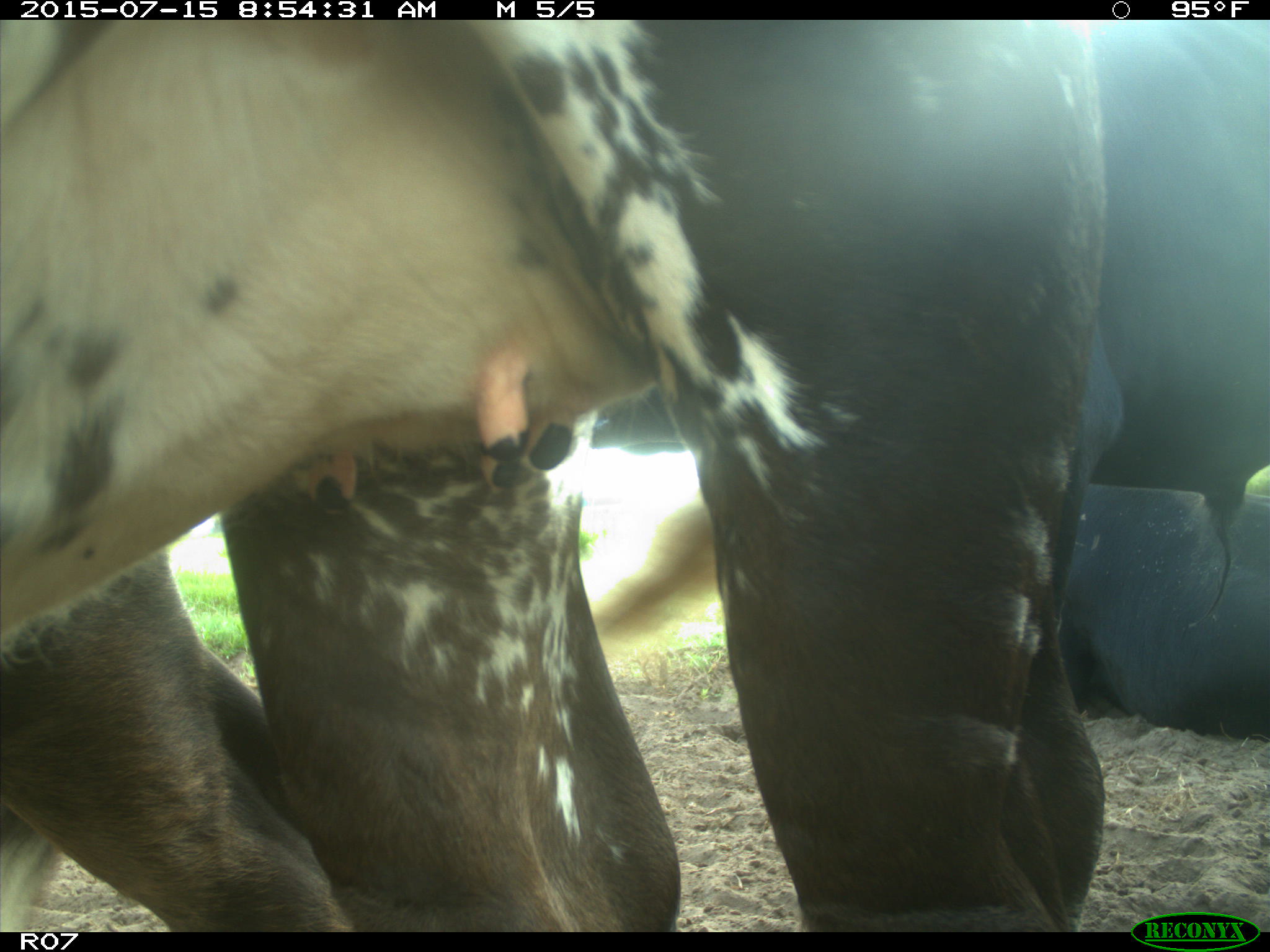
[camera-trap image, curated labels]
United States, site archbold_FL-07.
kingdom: Animalia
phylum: Chordata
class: Mammalia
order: Artiodactyla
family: Bovidae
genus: Bos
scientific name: Bos taurus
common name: domestic cow